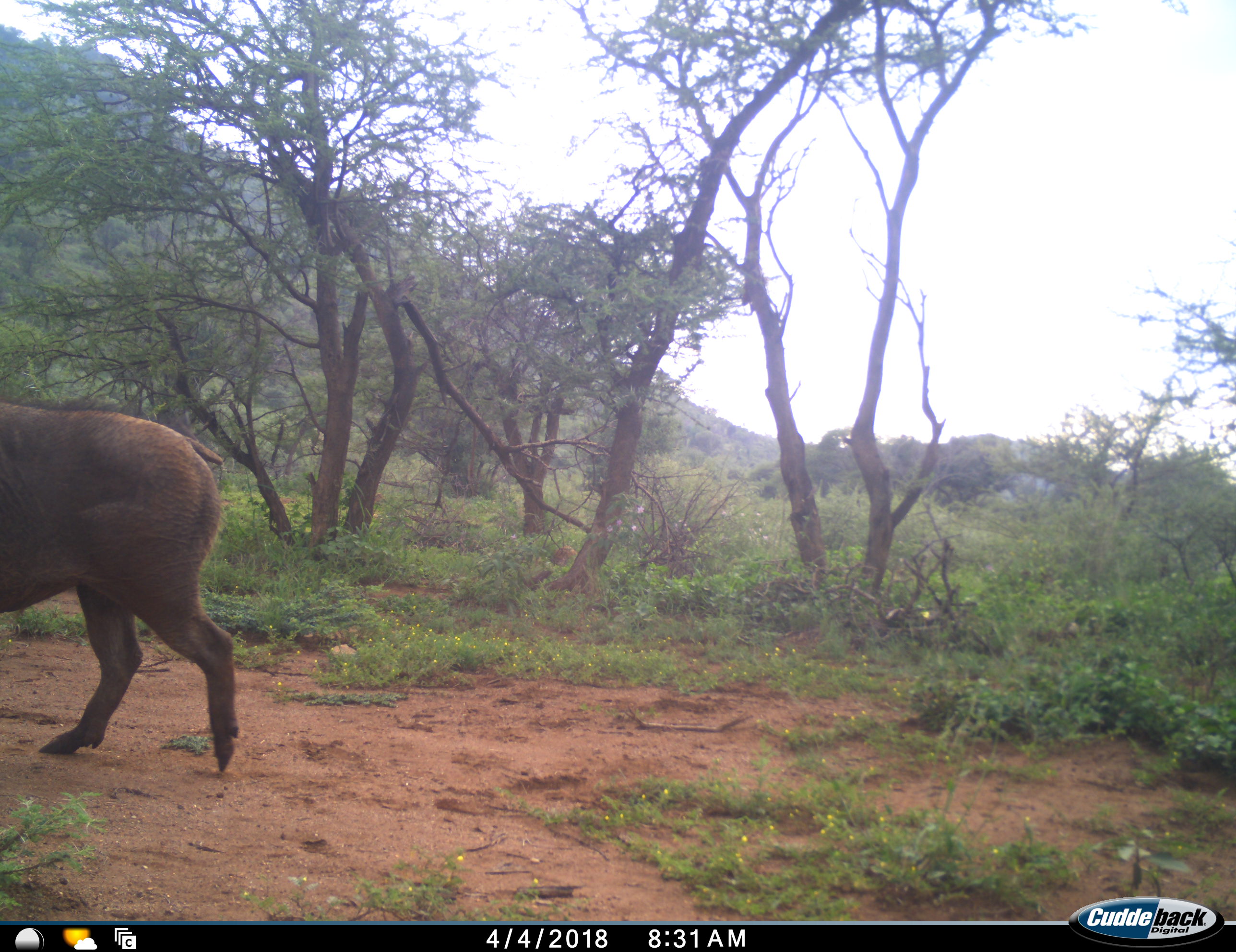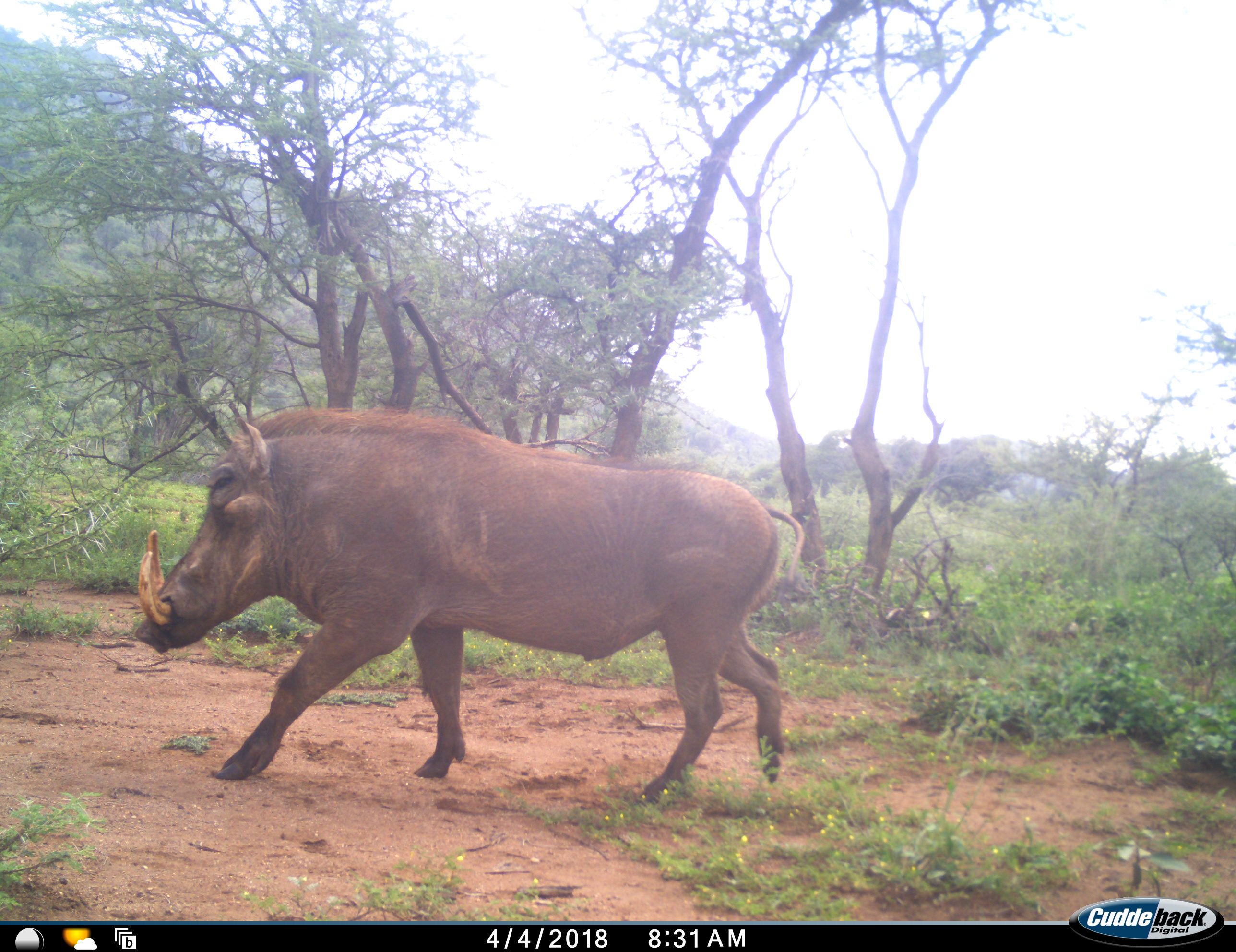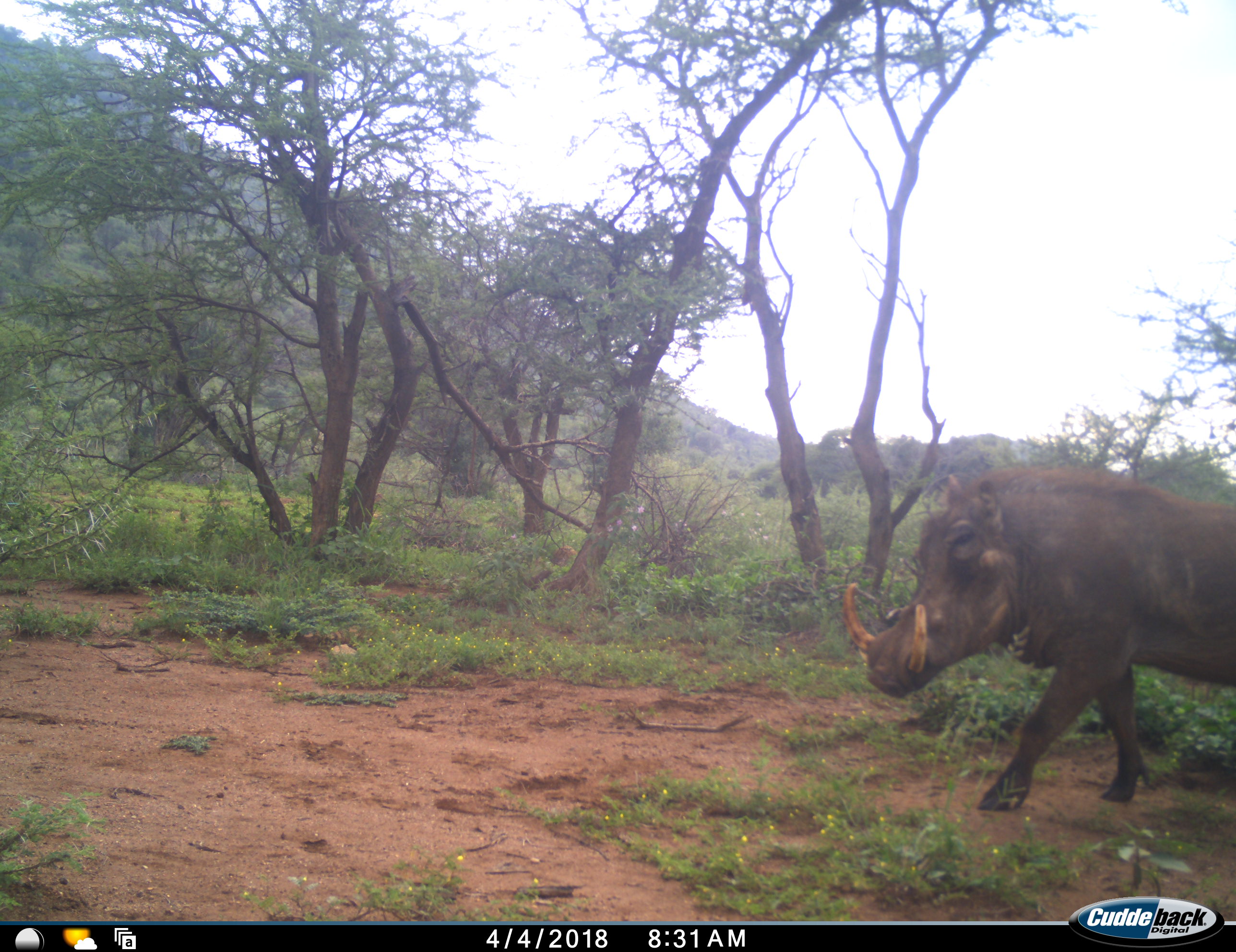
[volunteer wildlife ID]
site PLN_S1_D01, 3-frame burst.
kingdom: Animalia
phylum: Chordata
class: Mammalia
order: Artiodactyla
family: Suidae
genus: Phacochoerus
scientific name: Phacochoerus africanus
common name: warthog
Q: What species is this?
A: Warthog (Phacochoerus africanus).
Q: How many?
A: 1.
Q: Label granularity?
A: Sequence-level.